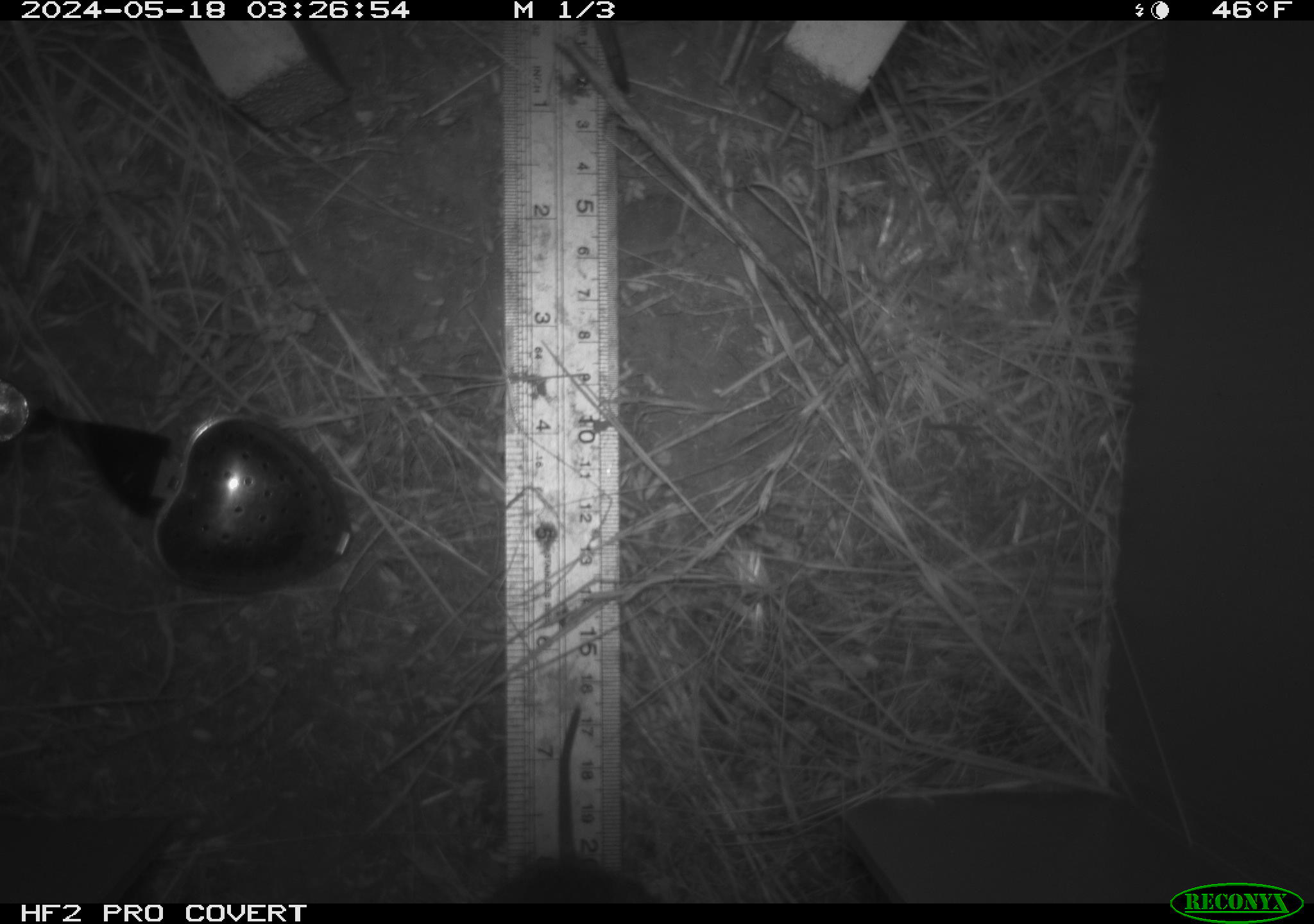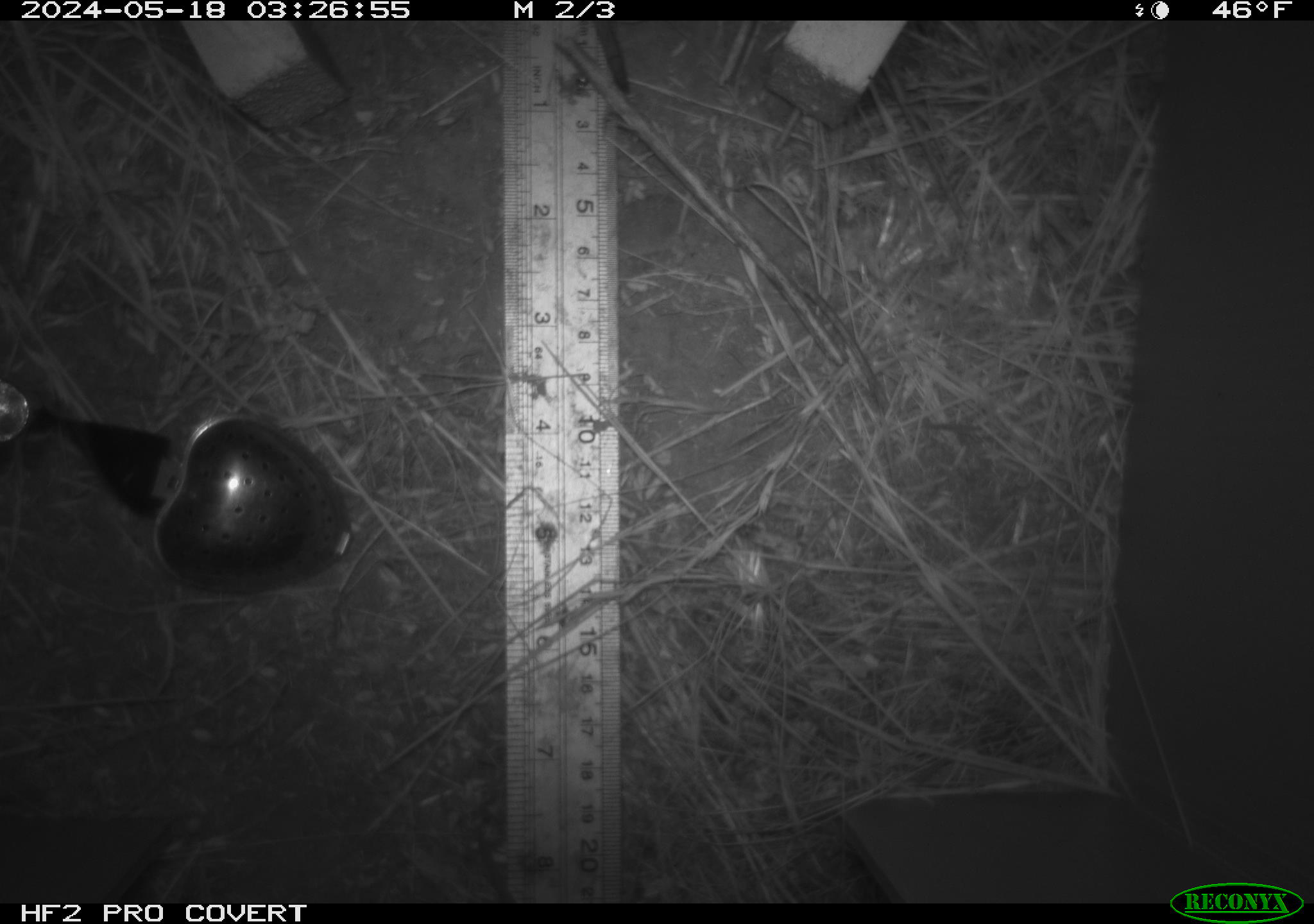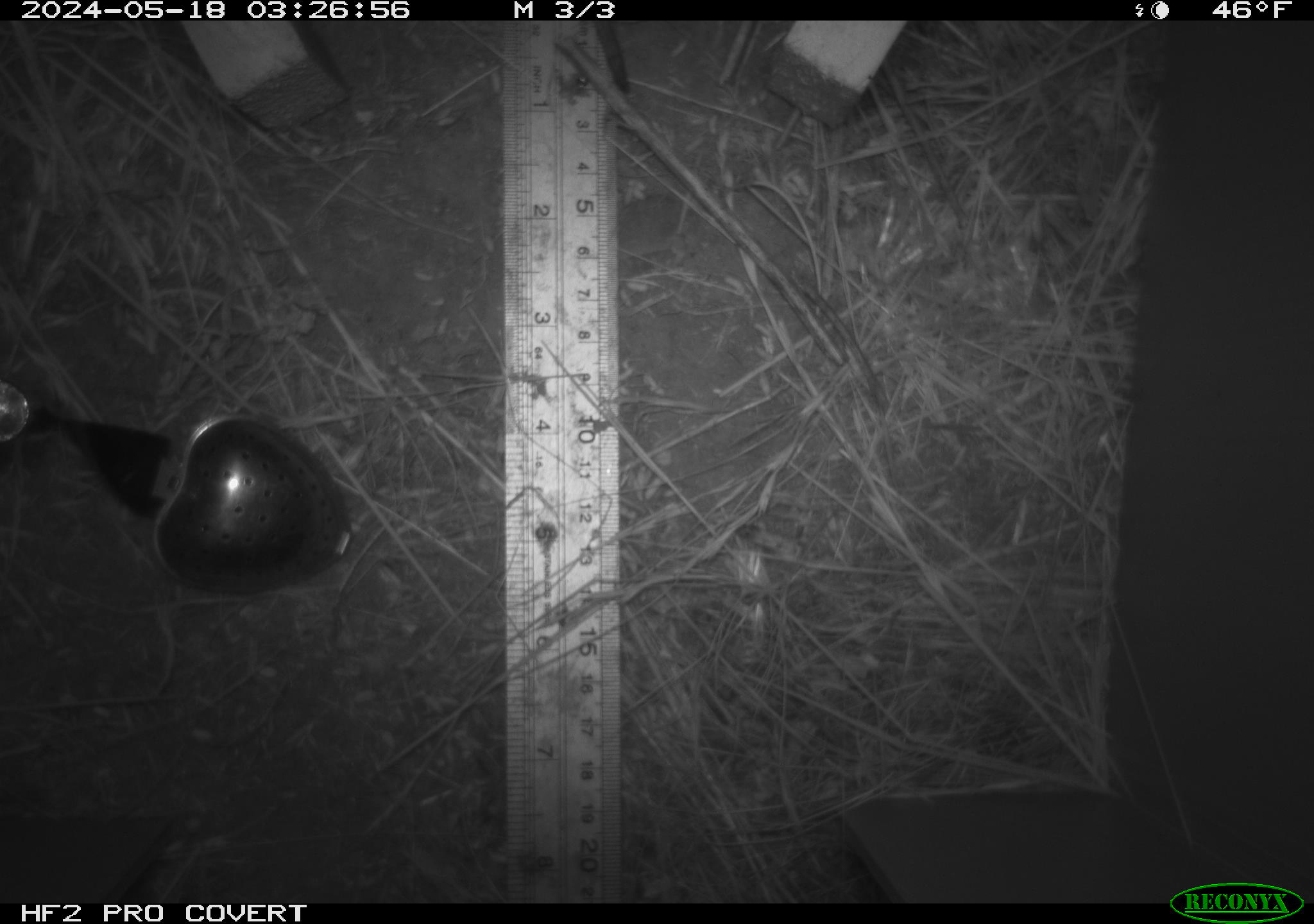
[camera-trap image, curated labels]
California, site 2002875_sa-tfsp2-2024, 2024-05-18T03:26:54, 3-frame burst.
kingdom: Animalia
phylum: Chordata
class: Mammalia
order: Rodentia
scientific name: Rodentia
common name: rodent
Rodent (Rodentia).